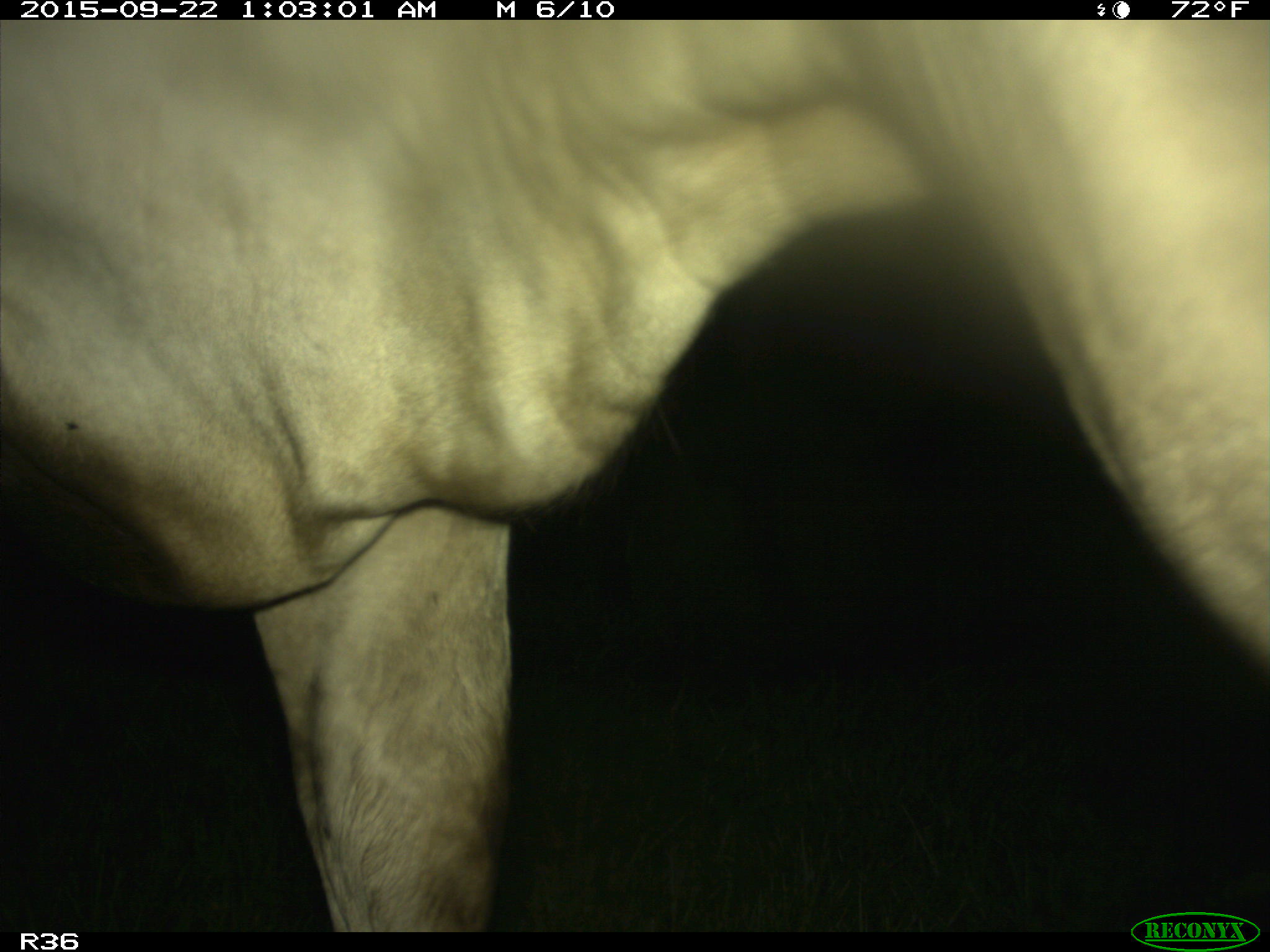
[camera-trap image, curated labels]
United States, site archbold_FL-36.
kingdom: Animalia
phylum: Chordata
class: Mammalia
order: Artiodactyla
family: Bovidae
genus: Bos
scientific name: Bos taurus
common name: domestic cow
Bos taurus (domestic cow).